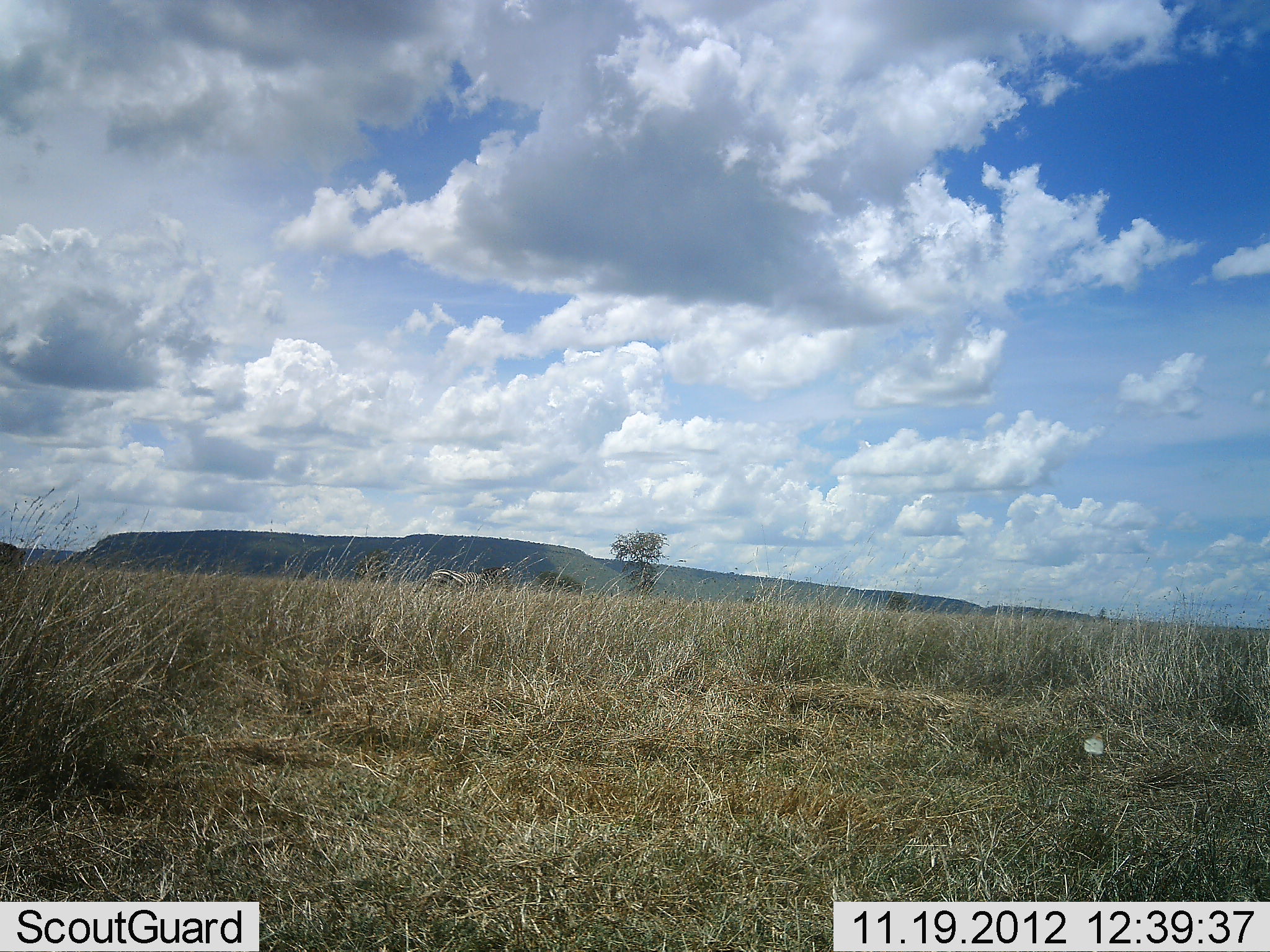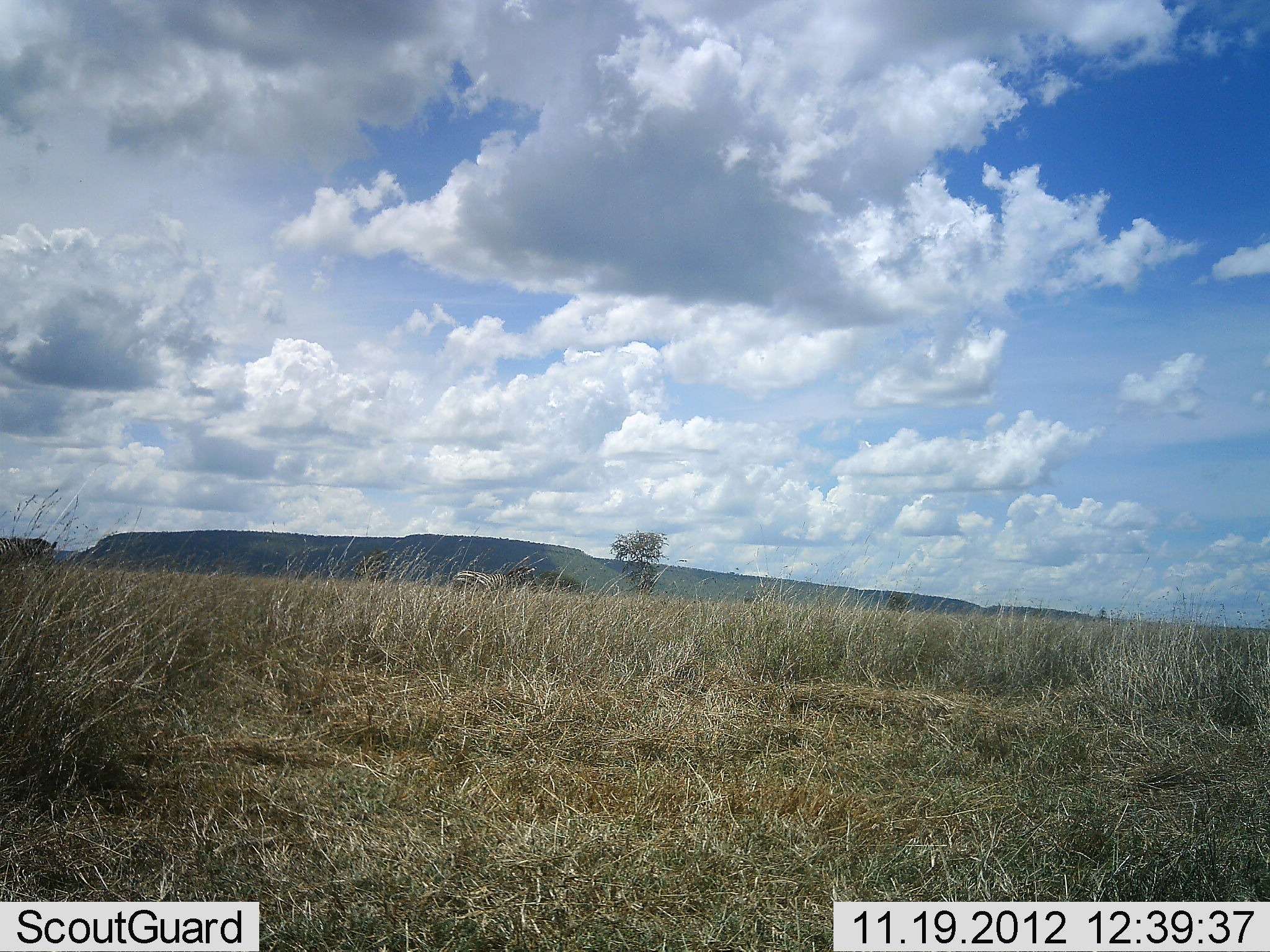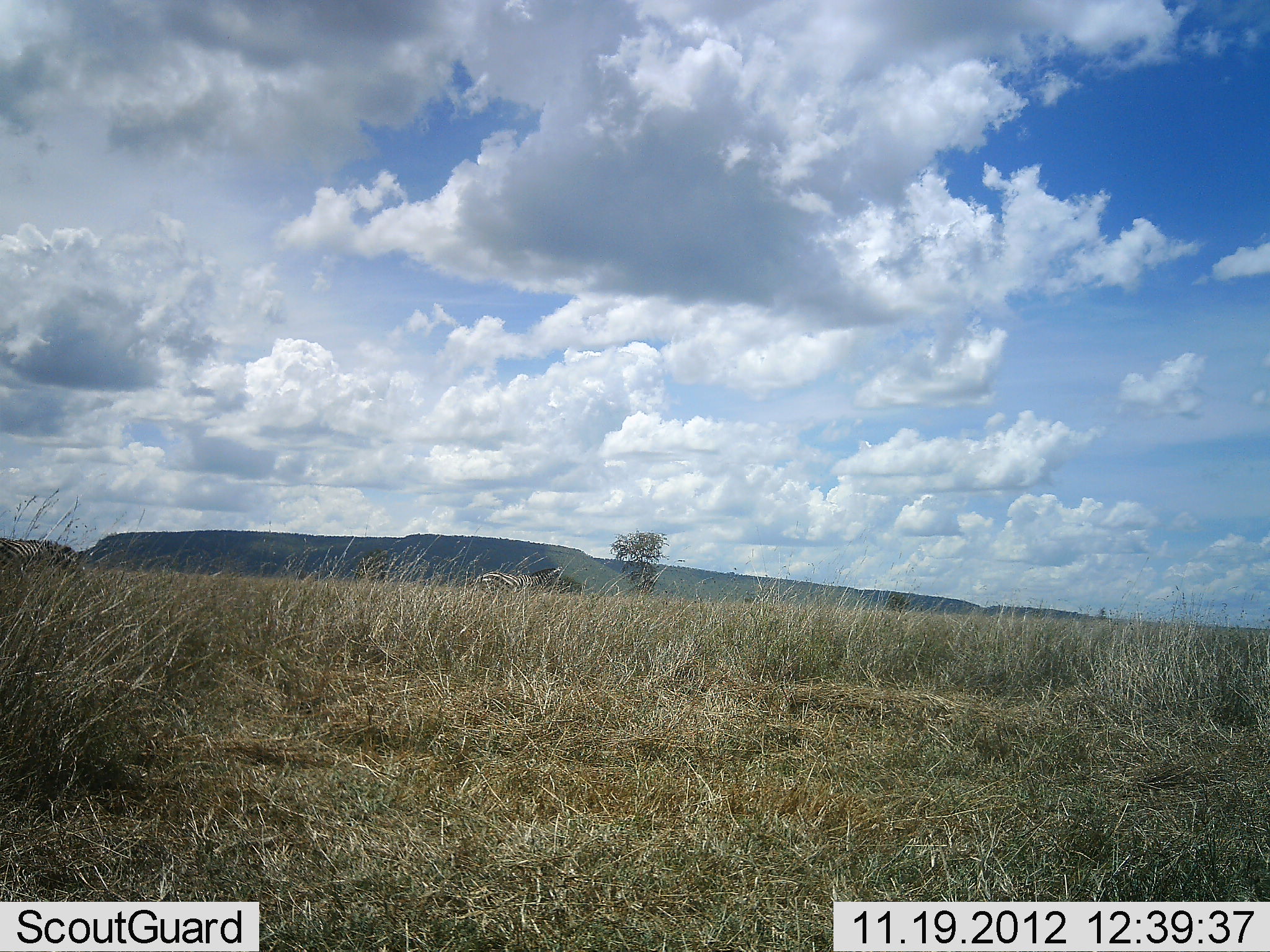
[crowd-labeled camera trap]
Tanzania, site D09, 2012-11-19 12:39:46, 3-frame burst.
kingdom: Animalia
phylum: Chordata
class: Mammalia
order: Perissodactyla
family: Equidae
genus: Equus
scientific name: Equus quagga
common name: plains zebra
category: zebra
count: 2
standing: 10%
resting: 0%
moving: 100%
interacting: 0%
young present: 0%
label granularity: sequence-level